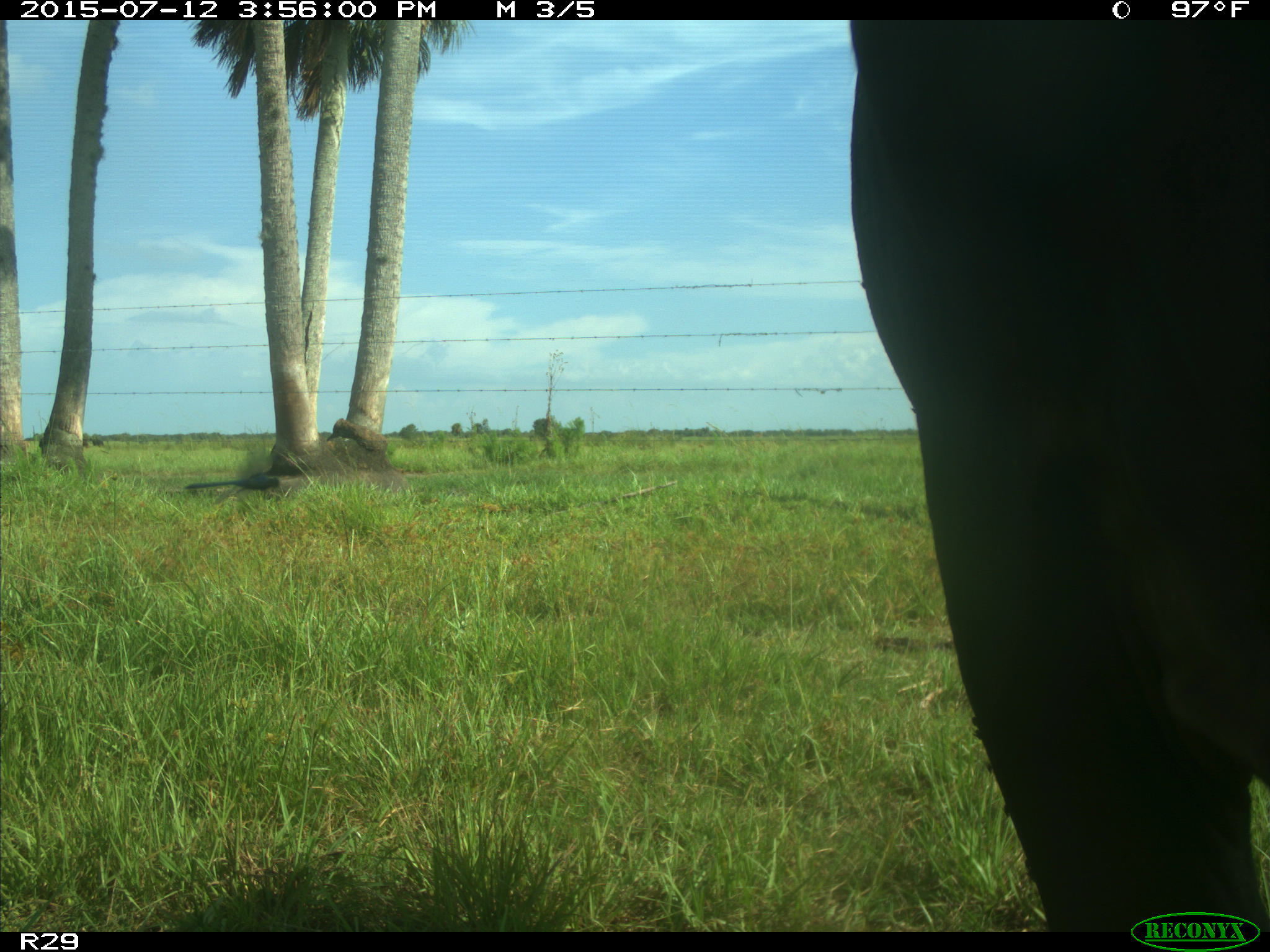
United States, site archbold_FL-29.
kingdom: Animalia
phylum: Chordata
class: Mammalia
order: Artiodactyla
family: Bovidae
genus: Bos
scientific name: Bos taurus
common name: domestic cow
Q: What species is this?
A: Bos taurus (domestic cow).